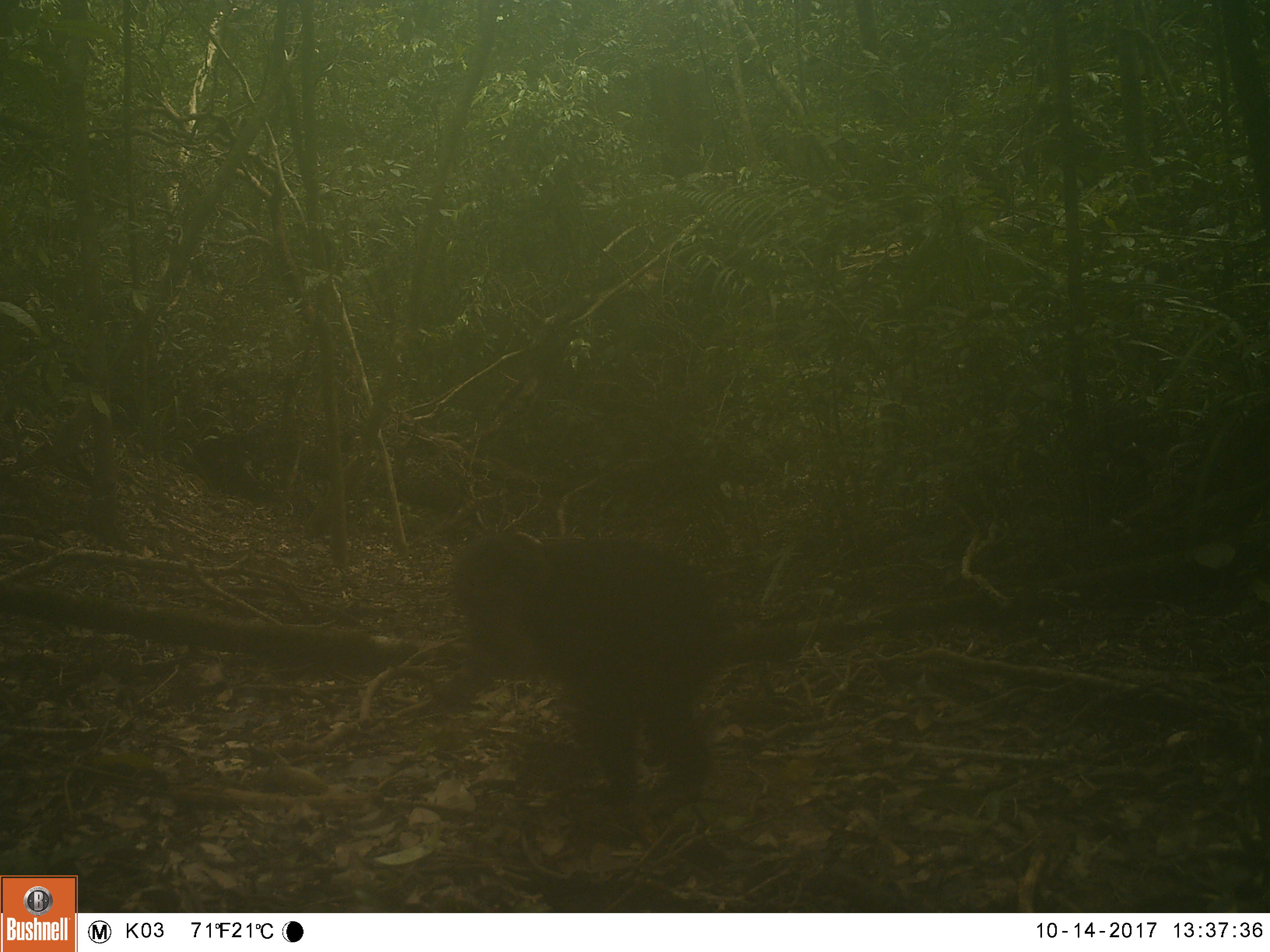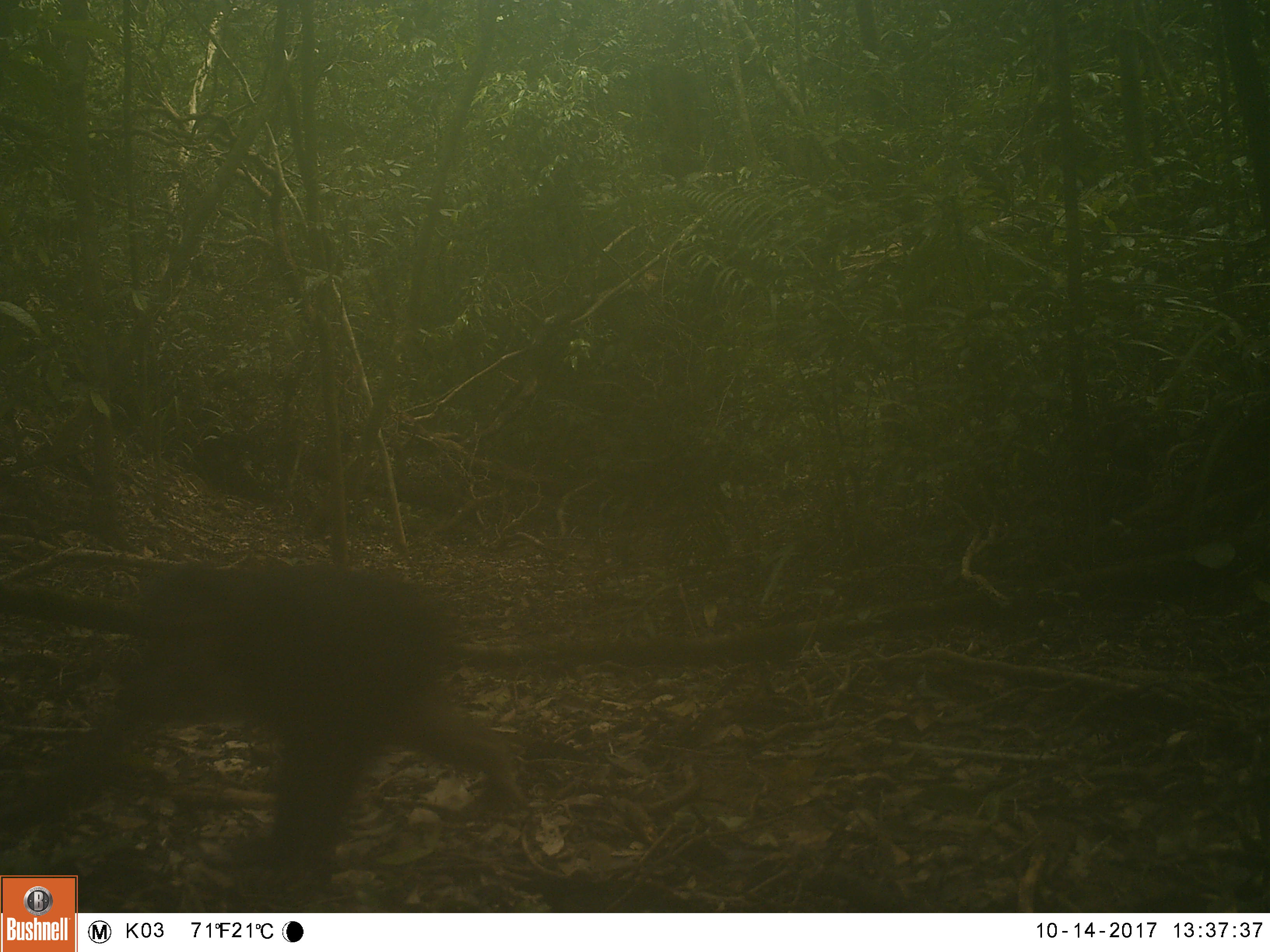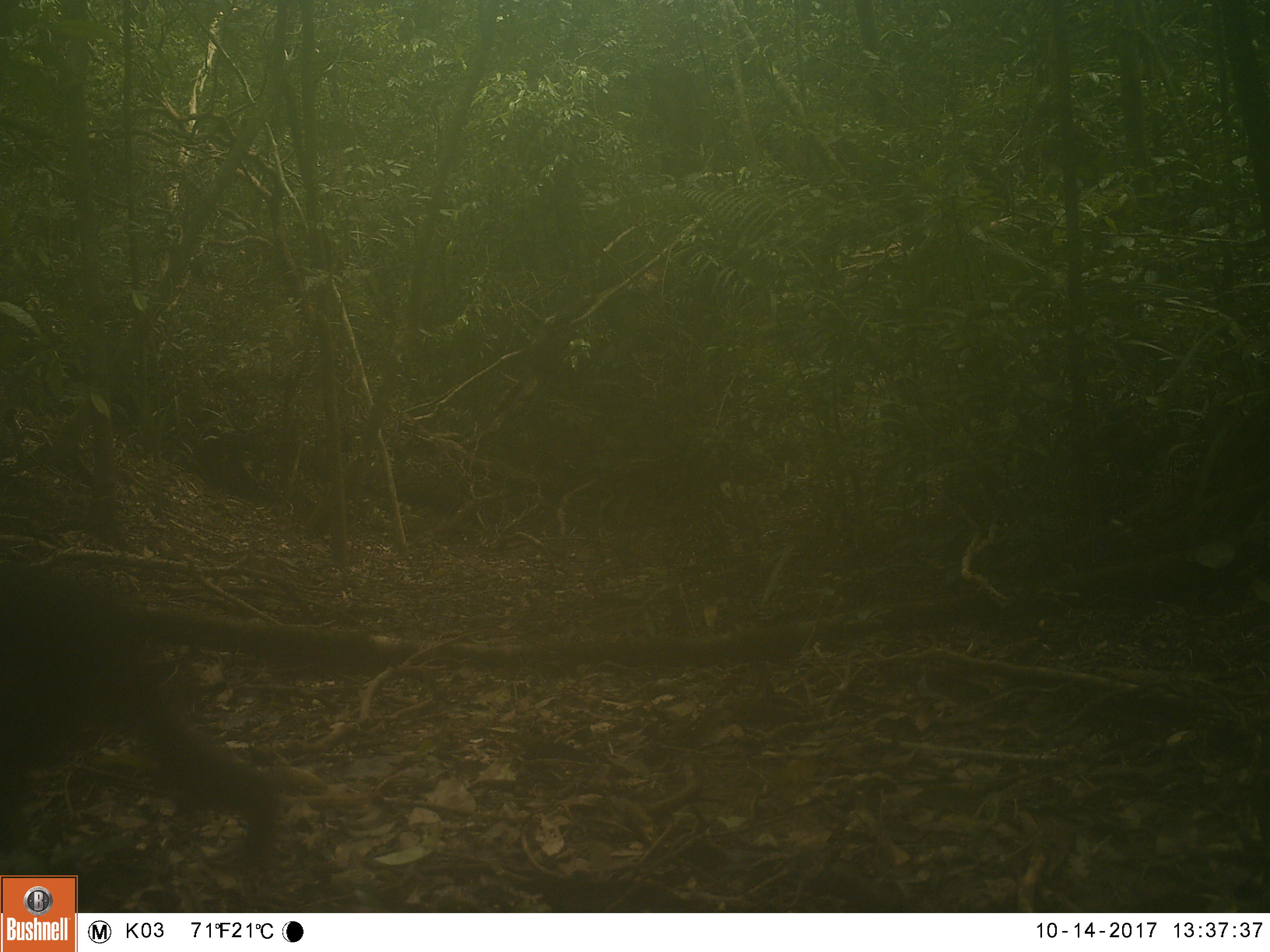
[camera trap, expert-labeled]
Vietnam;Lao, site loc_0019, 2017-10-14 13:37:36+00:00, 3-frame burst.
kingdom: Animalia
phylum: Chordata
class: Mammalia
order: Primates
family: Cercopithecidae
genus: Macaca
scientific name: Macaca arctoides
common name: stump-tailed macaque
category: stump tailed macaque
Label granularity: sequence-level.